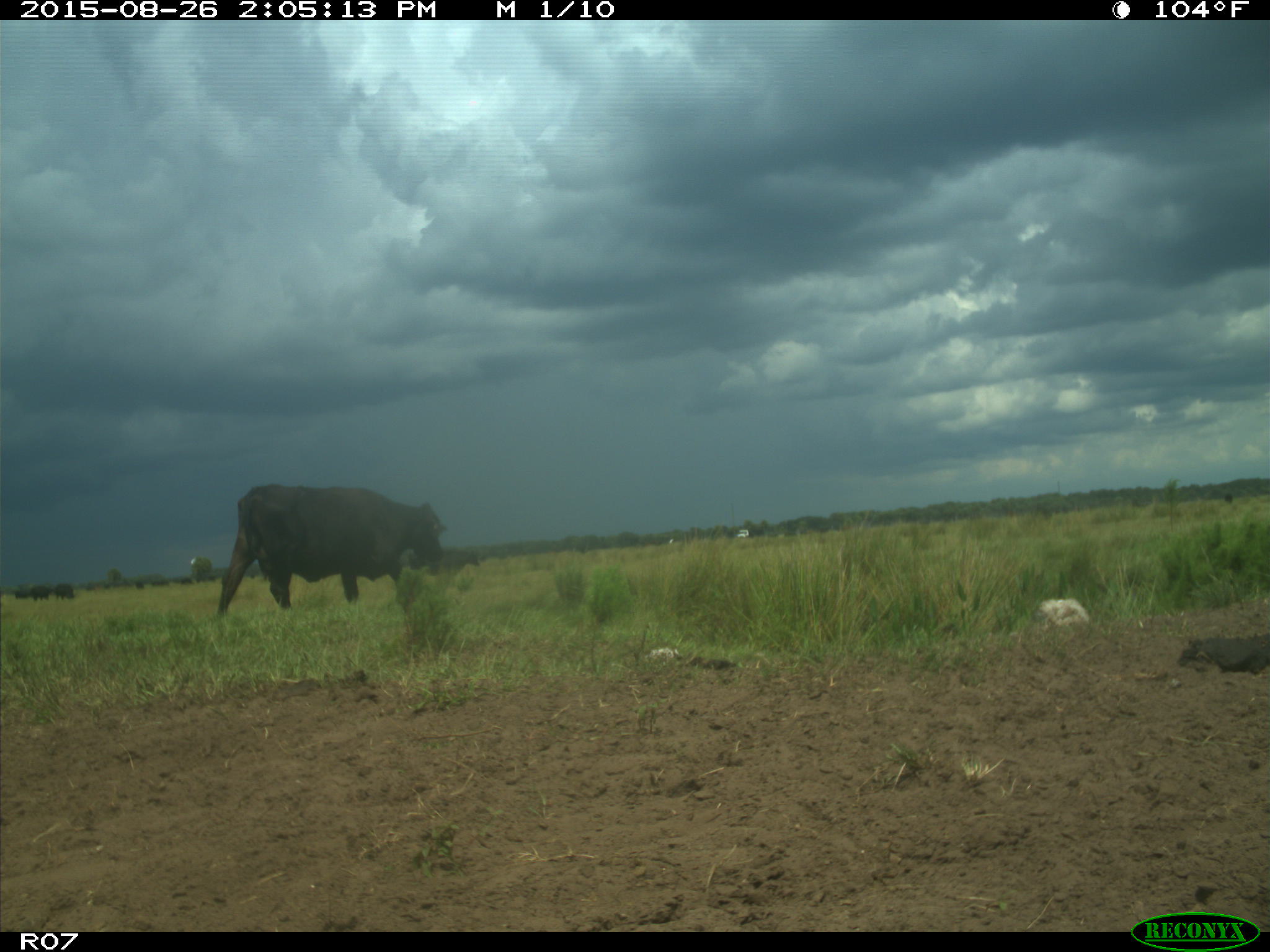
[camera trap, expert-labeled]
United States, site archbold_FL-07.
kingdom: Animalia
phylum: Chordata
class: Mammalia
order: Artiodactyla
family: Bovidae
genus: Bos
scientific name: Bos taurus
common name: domestic cow